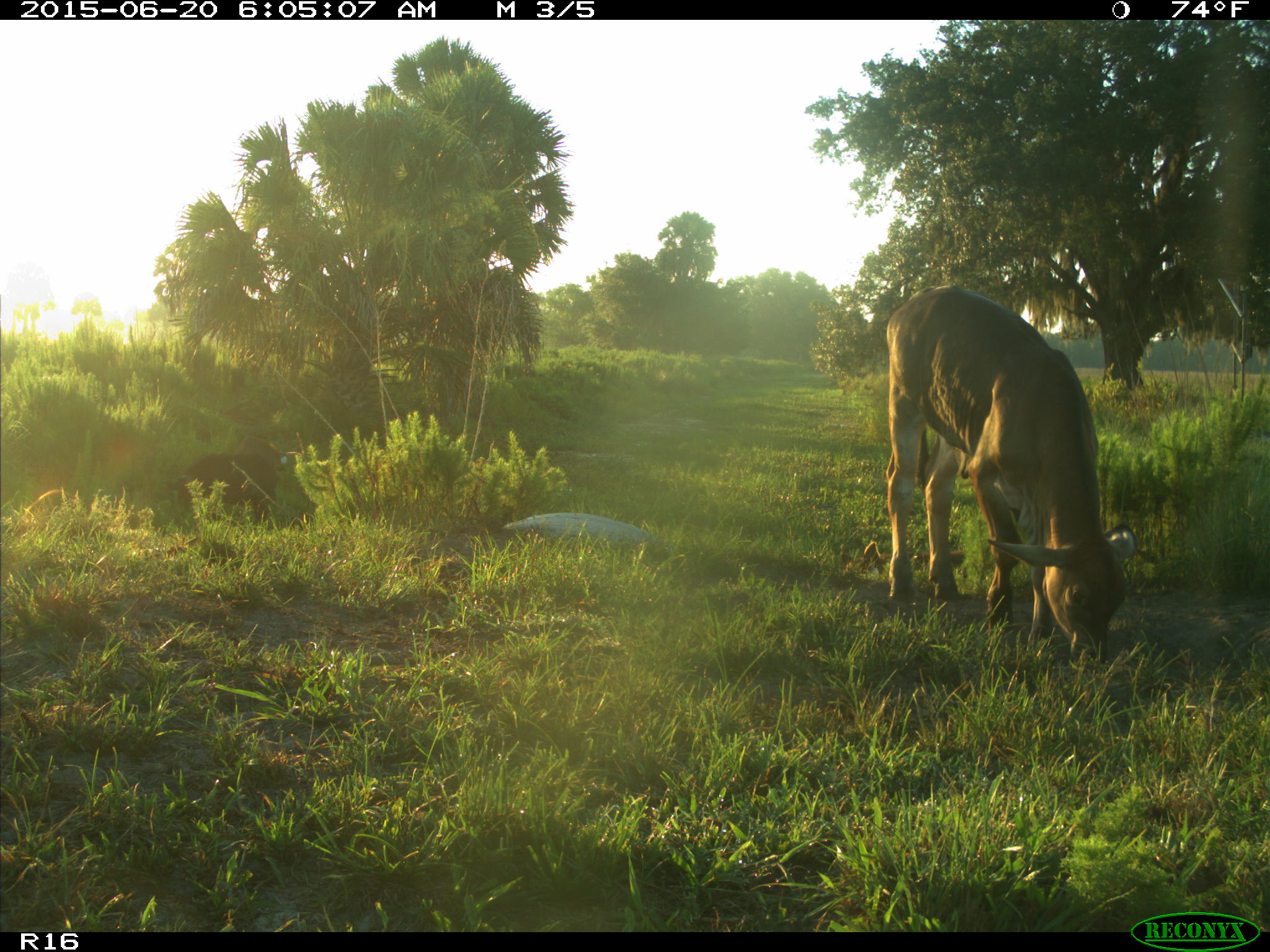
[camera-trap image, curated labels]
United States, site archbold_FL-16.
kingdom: Animalia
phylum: Chordata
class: Mammalia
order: Artiodactyla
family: Suidae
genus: Sus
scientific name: Sus scrofa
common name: wild boar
Sus scrofa (wild boar).